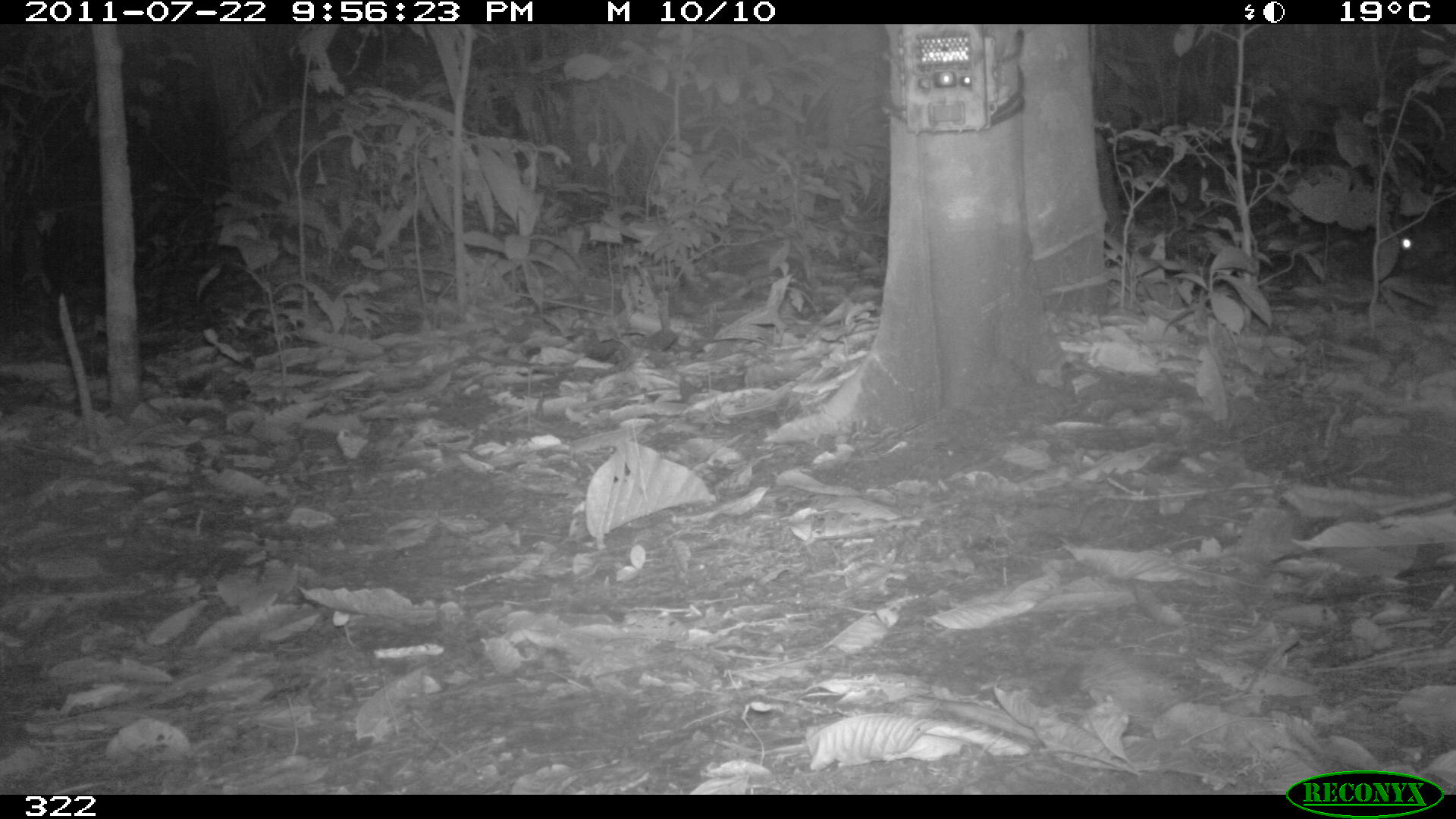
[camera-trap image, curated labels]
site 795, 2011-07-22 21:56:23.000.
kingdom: Animalia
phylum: Chordata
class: Mammalia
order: Rodentia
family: Cuniculidae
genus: Cuniculus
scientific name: Cuniculus paca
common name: spotted paca